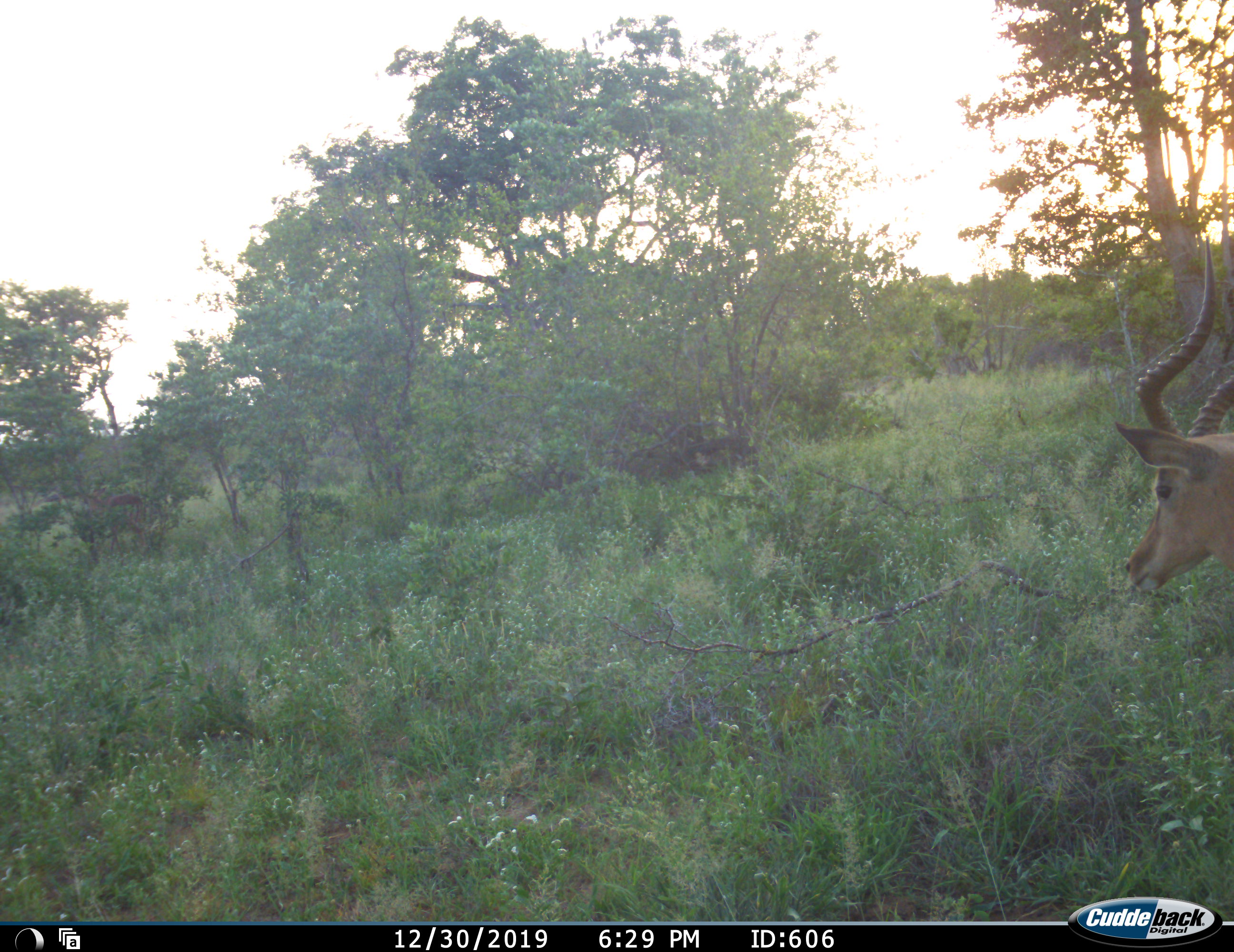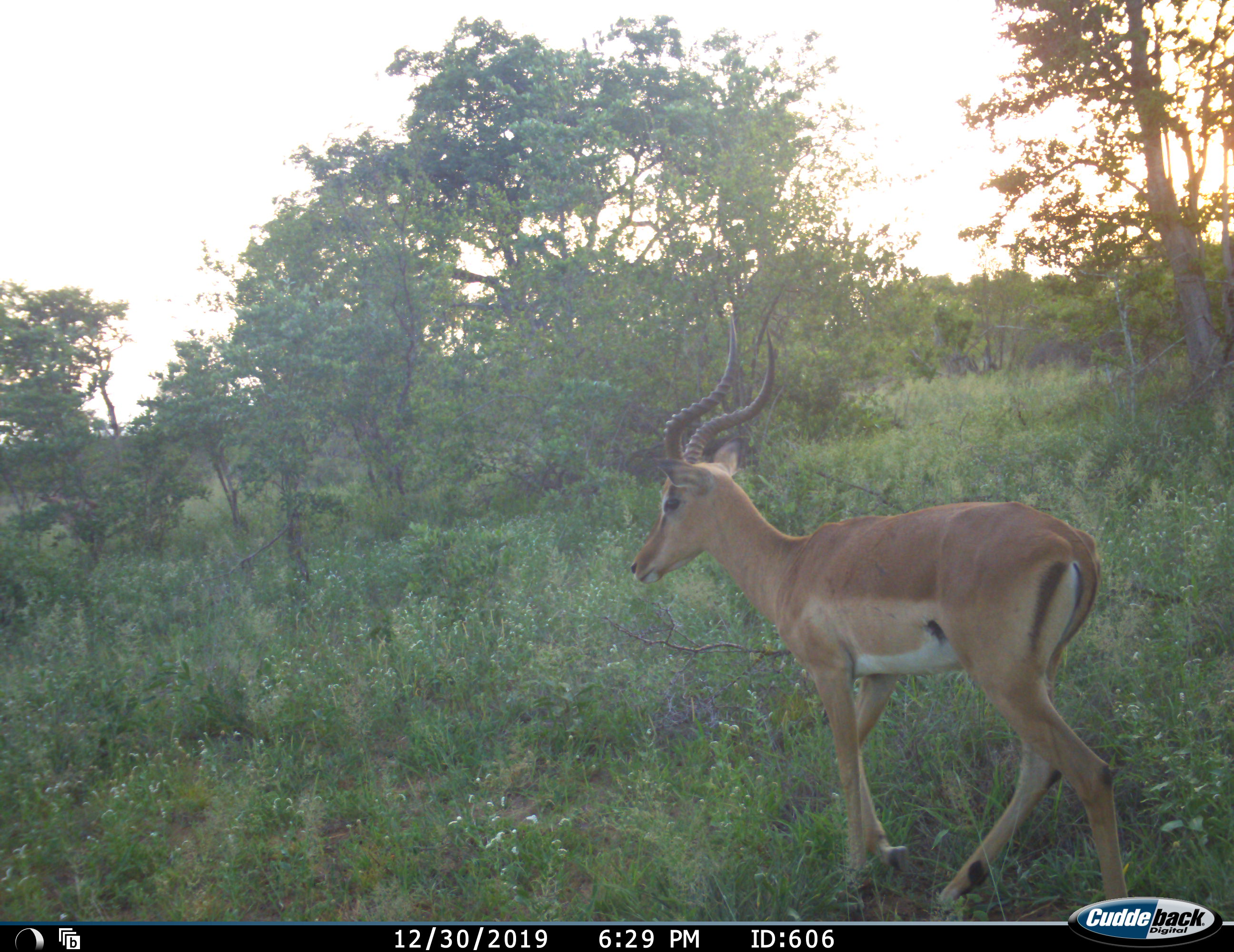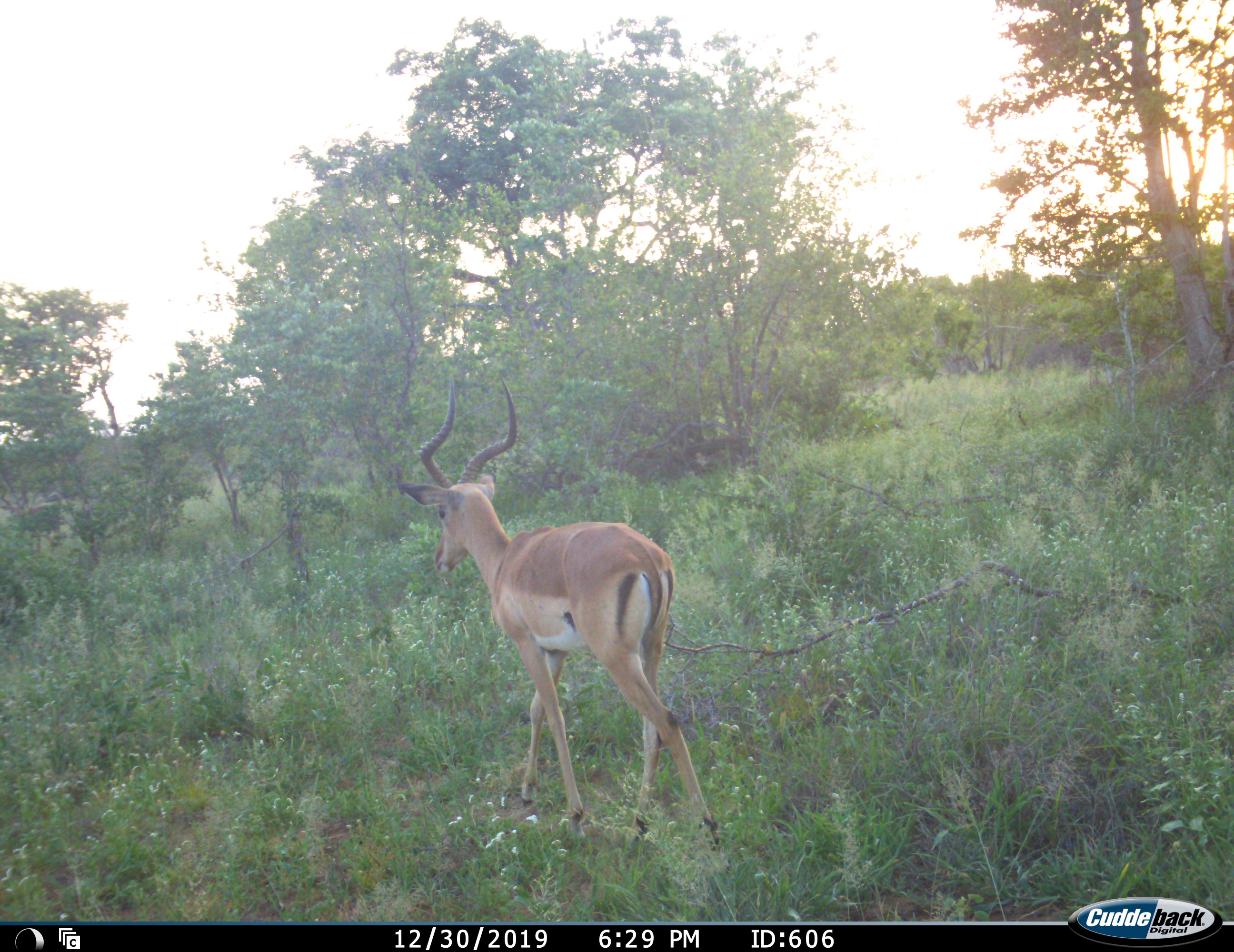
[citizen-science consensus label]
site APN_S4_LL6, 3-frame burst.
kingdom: Animalia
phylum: Chordata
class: Mammalia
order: Artiodactyla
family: Bovidae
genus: Aepyceros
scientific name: Aepyceros melampus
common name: impala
Impala (Aepyceros melampus), count 2. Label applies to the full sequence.